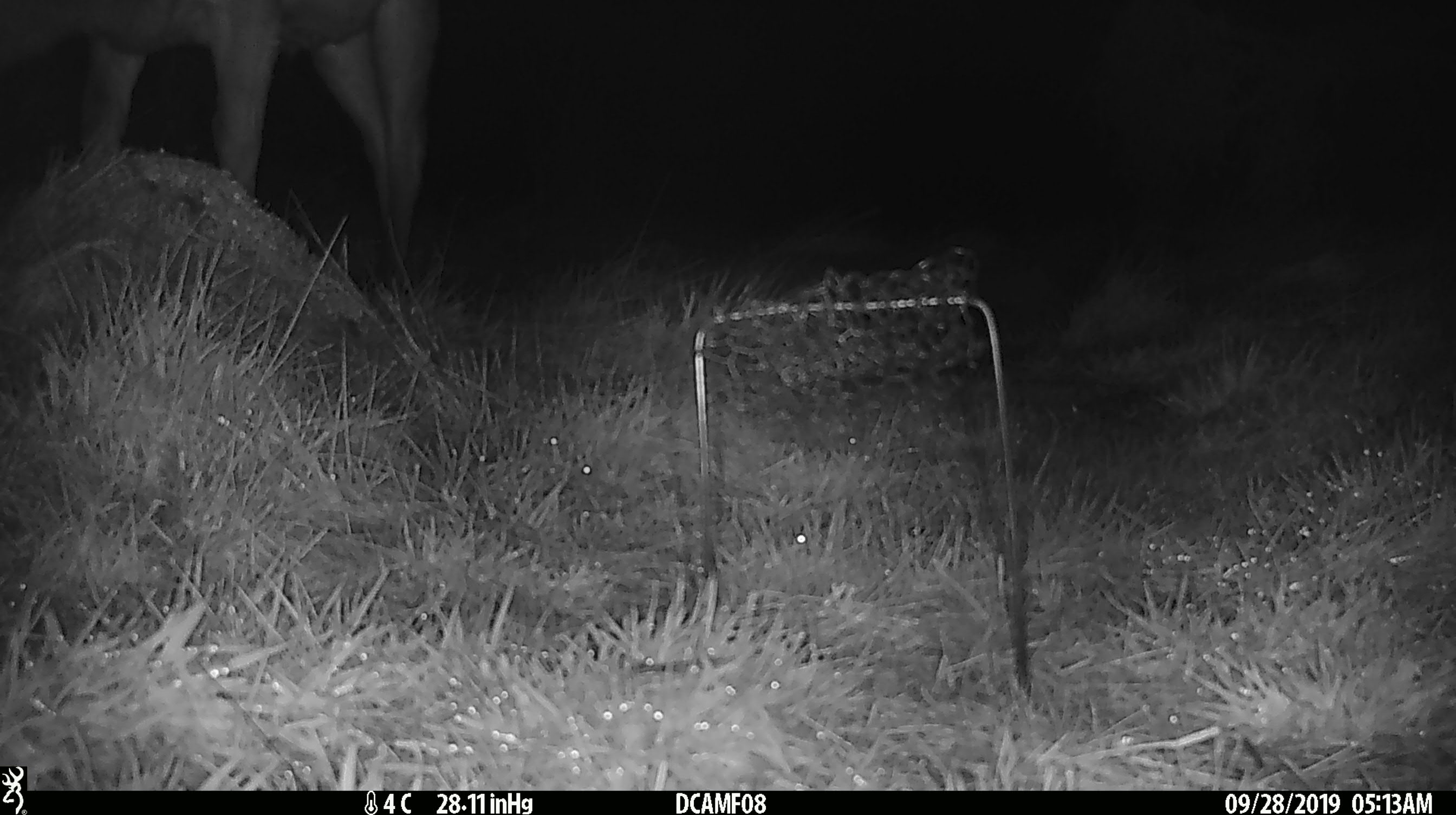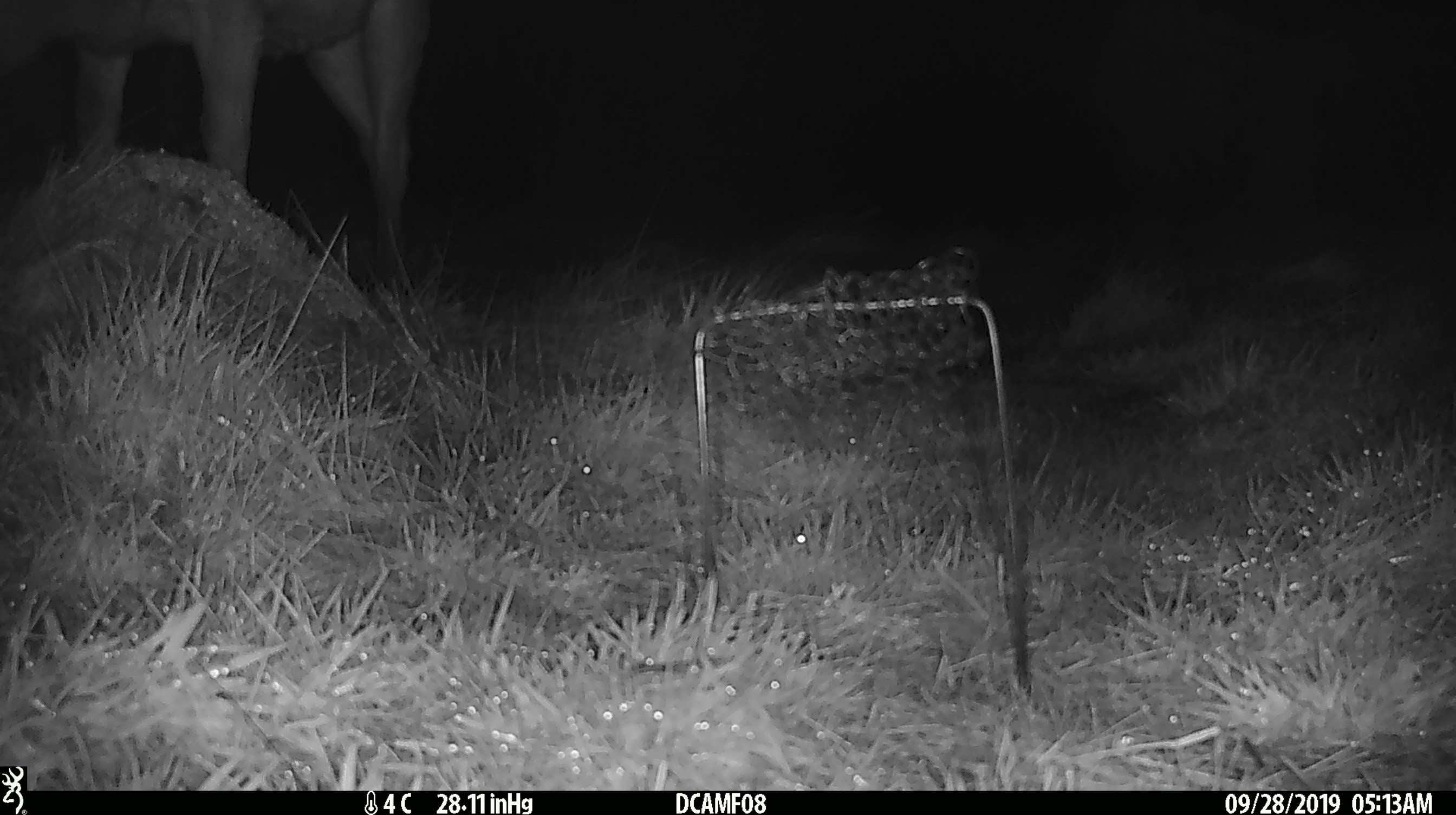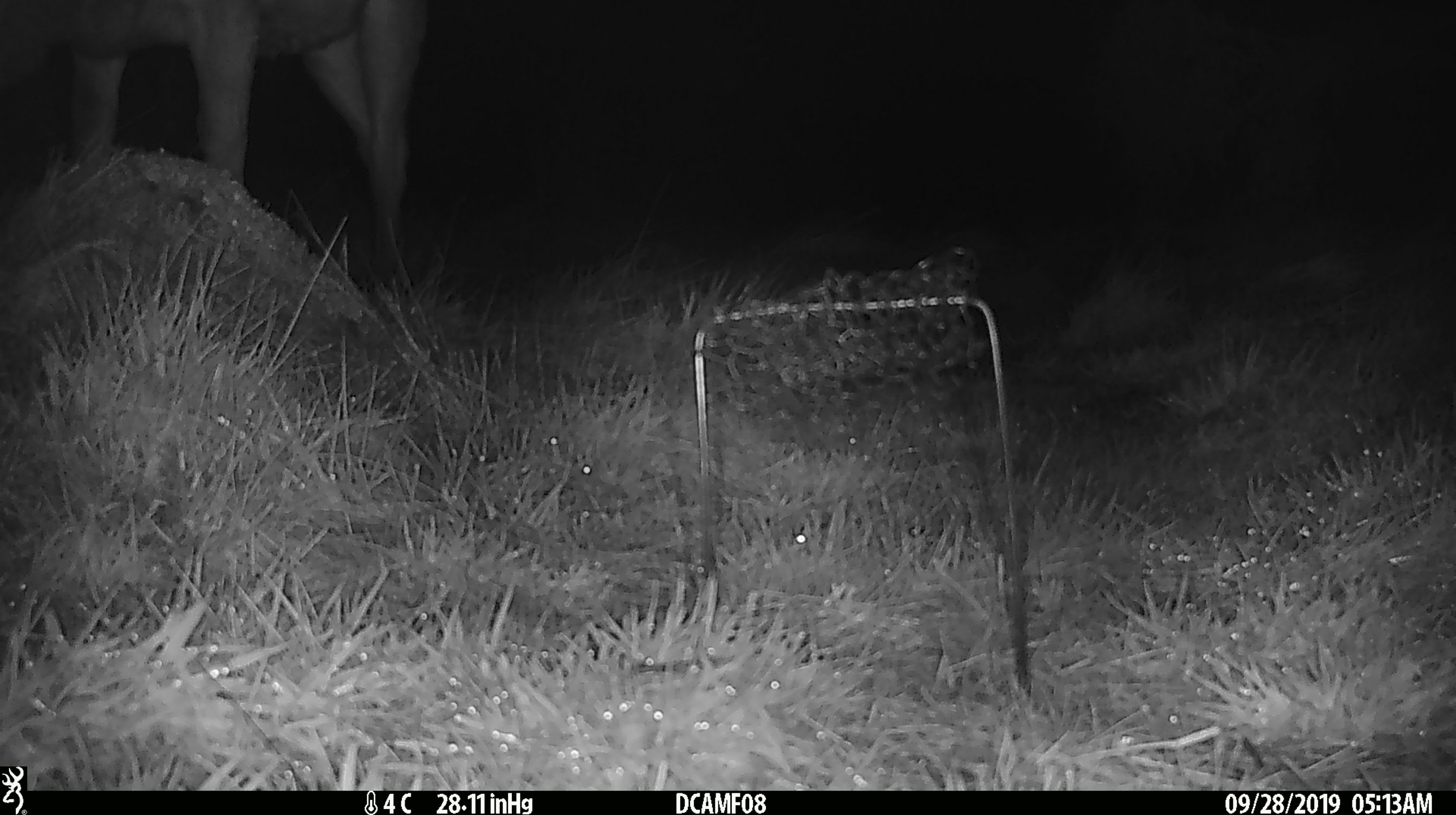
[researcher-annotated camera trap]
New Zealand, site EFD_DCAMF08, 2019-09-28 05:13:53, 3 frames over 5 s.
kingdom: Animalia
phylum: Chordata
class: Mammalia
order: Artiodactyla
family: Cervidae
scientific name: Cervidae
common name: deer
Deer (Cervidae).